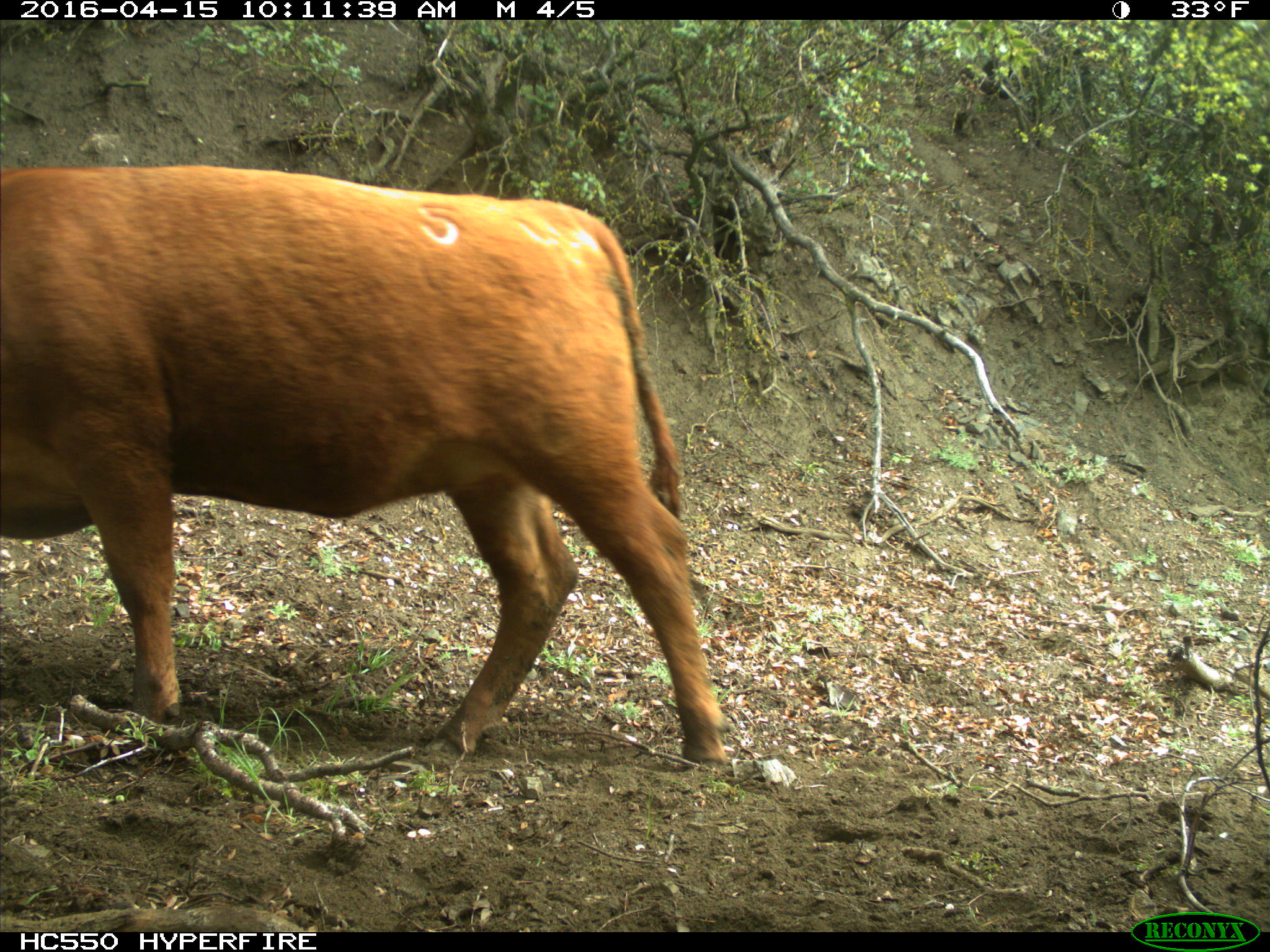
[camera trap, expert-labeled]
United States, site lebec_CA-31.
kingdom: Animalia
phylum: Chordata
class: Mammalia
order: Artiodactyla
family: Bovidae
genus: Bos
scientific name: Bos taurus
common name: domestic cow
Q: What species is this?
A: Bos taurus (domestic cow).